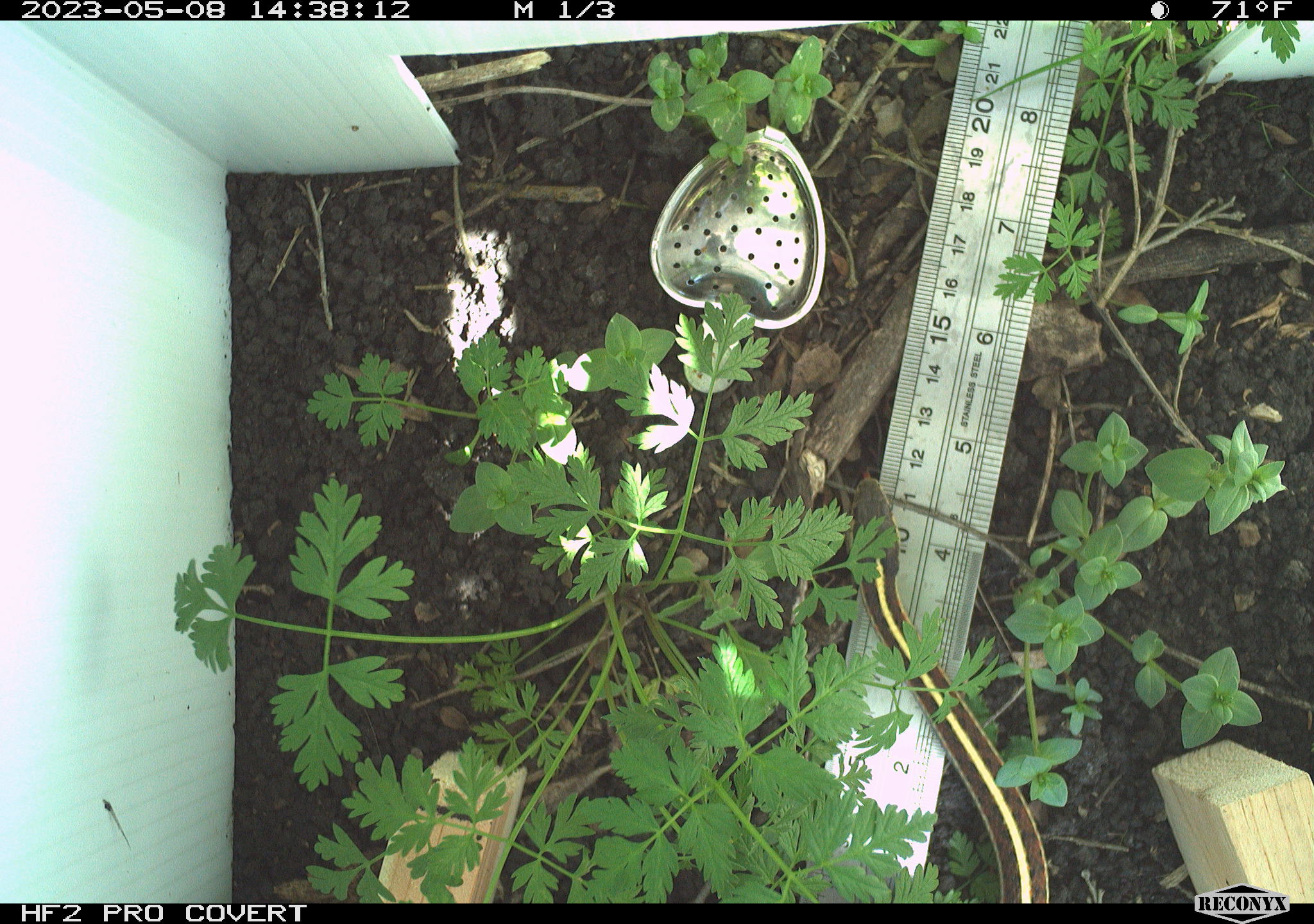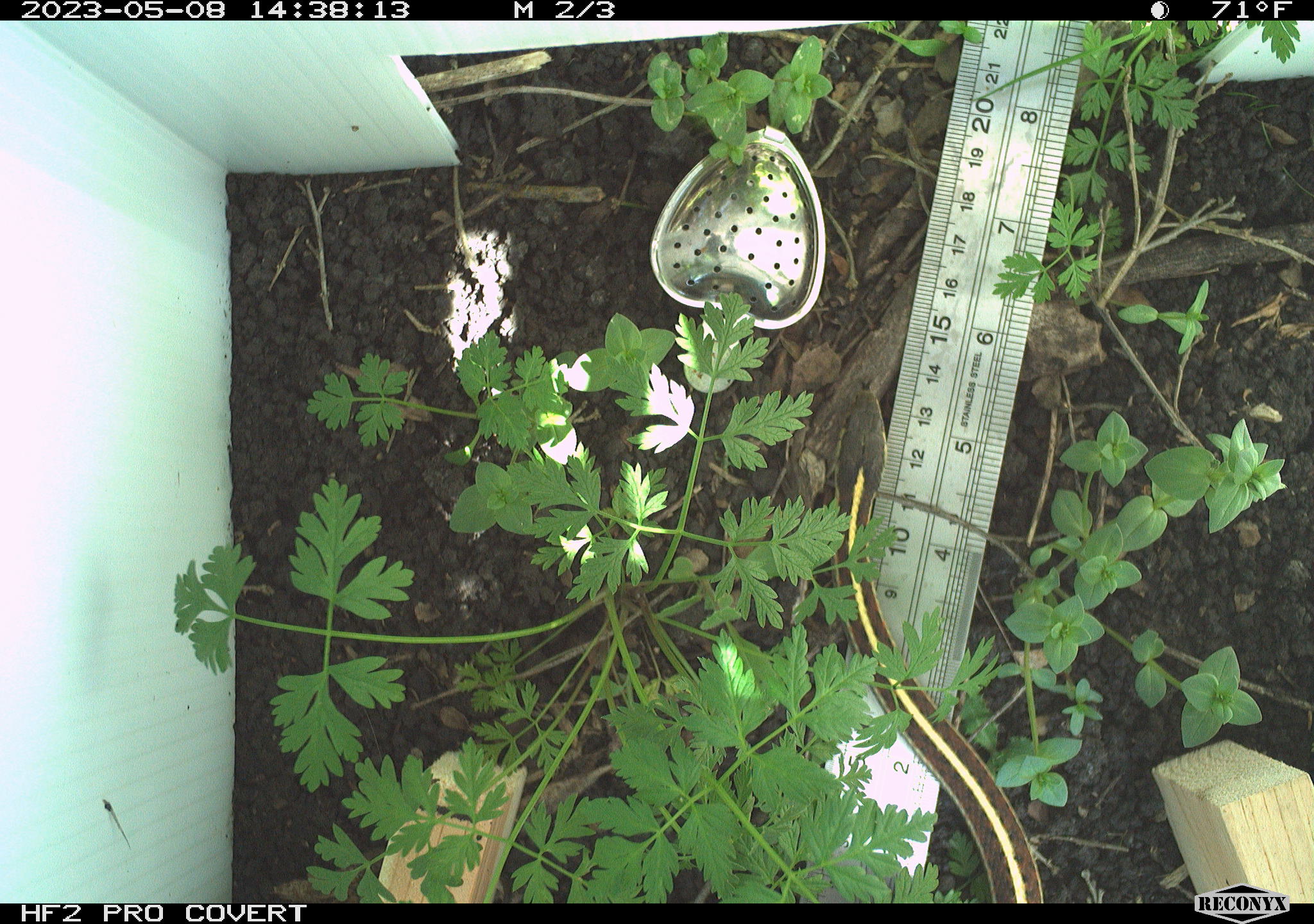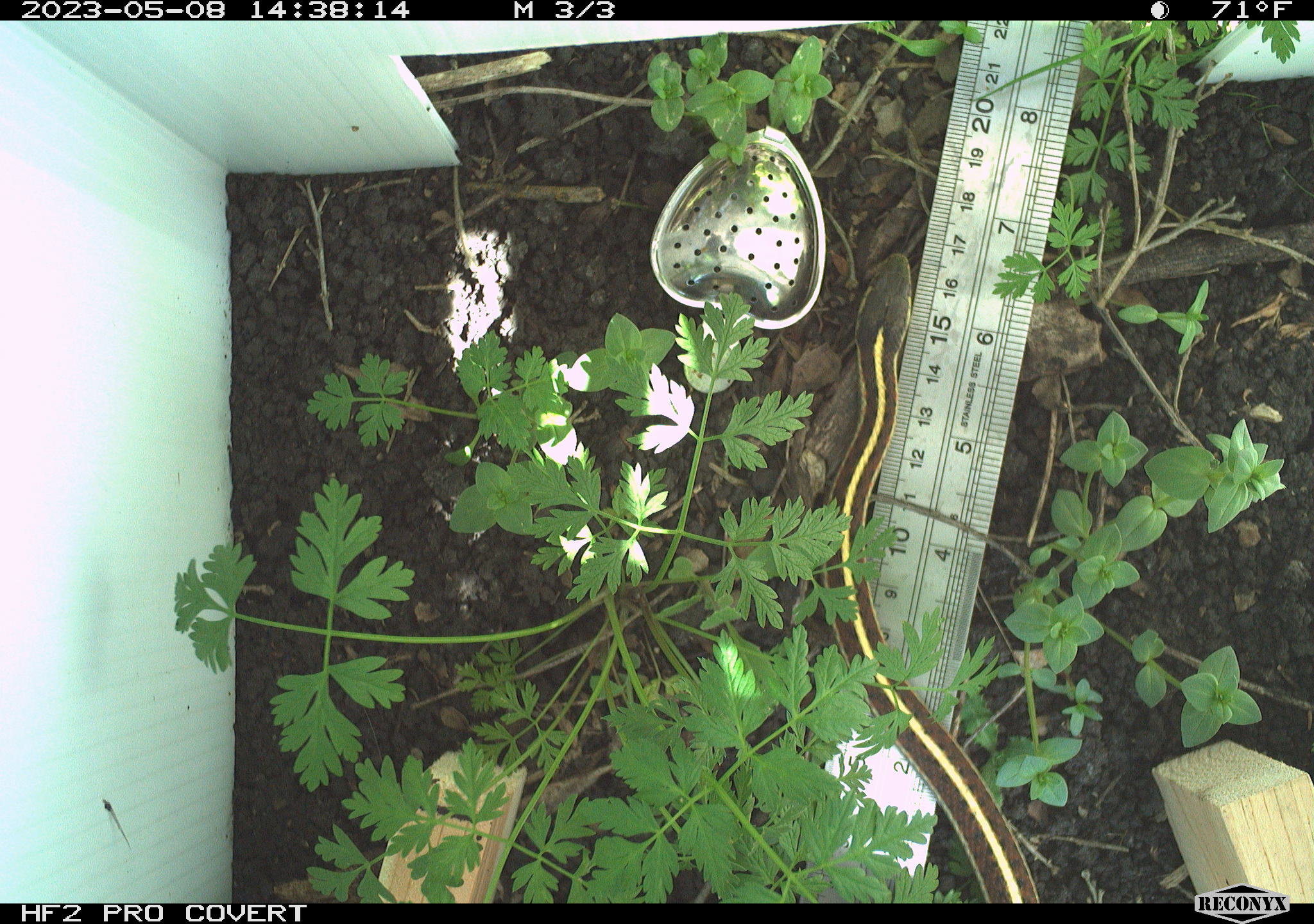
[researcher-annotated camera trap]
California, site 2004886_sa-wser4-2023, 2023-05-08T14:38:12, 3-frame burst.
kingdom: Animalia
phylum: Chordata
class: Reptilia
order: Squamata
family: Colubridae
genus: Thamnophis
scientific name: Thamnophis elegans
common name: coast gartersnake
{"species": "coast gartersnake (Thamnophis elegans)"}